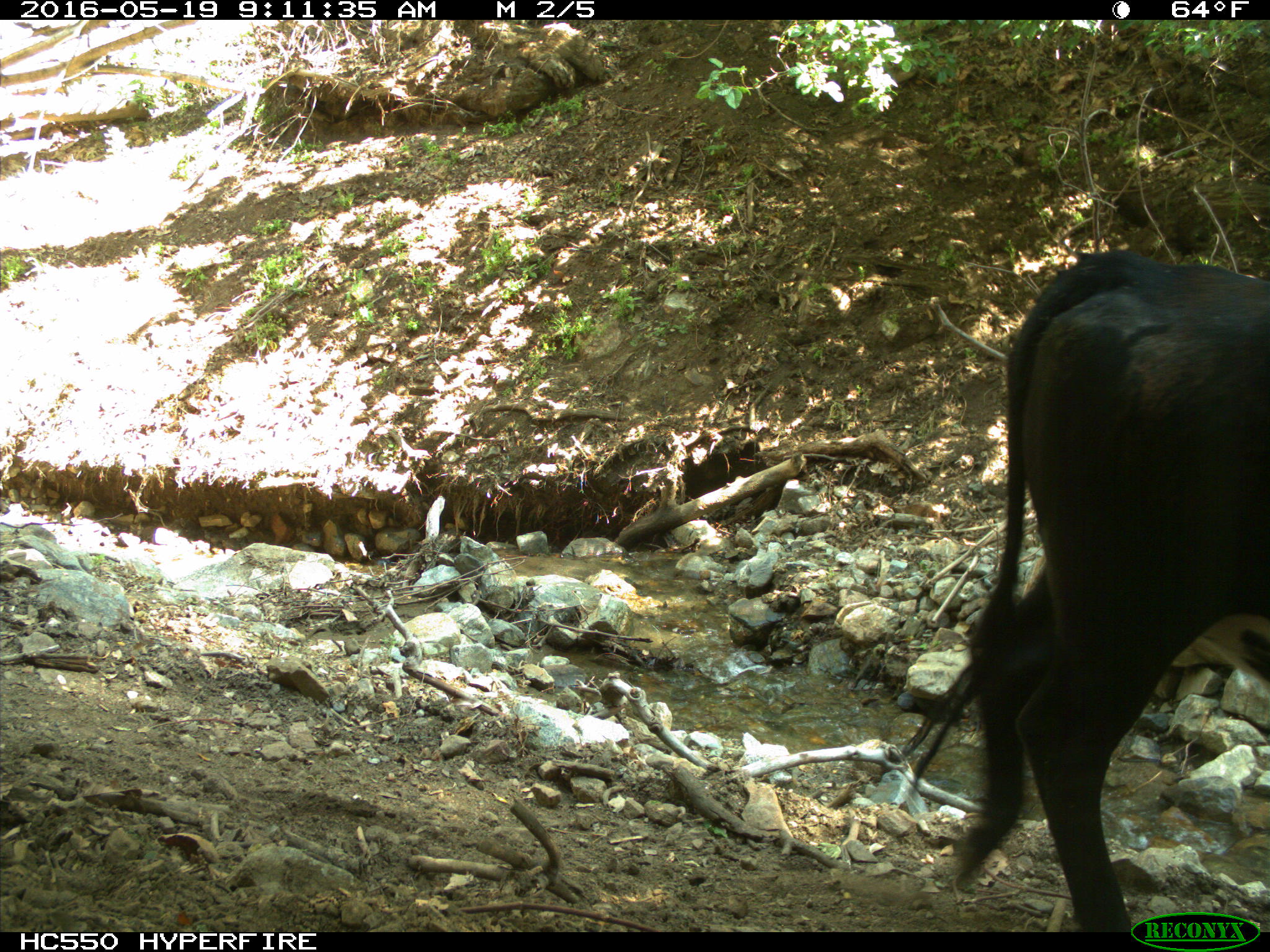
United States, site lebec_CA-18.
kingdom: Animalia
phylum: Chordata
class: Mammalia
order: Artiodactyla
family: Bovidae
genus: Bos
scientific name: Bos taurus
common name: domestic cow